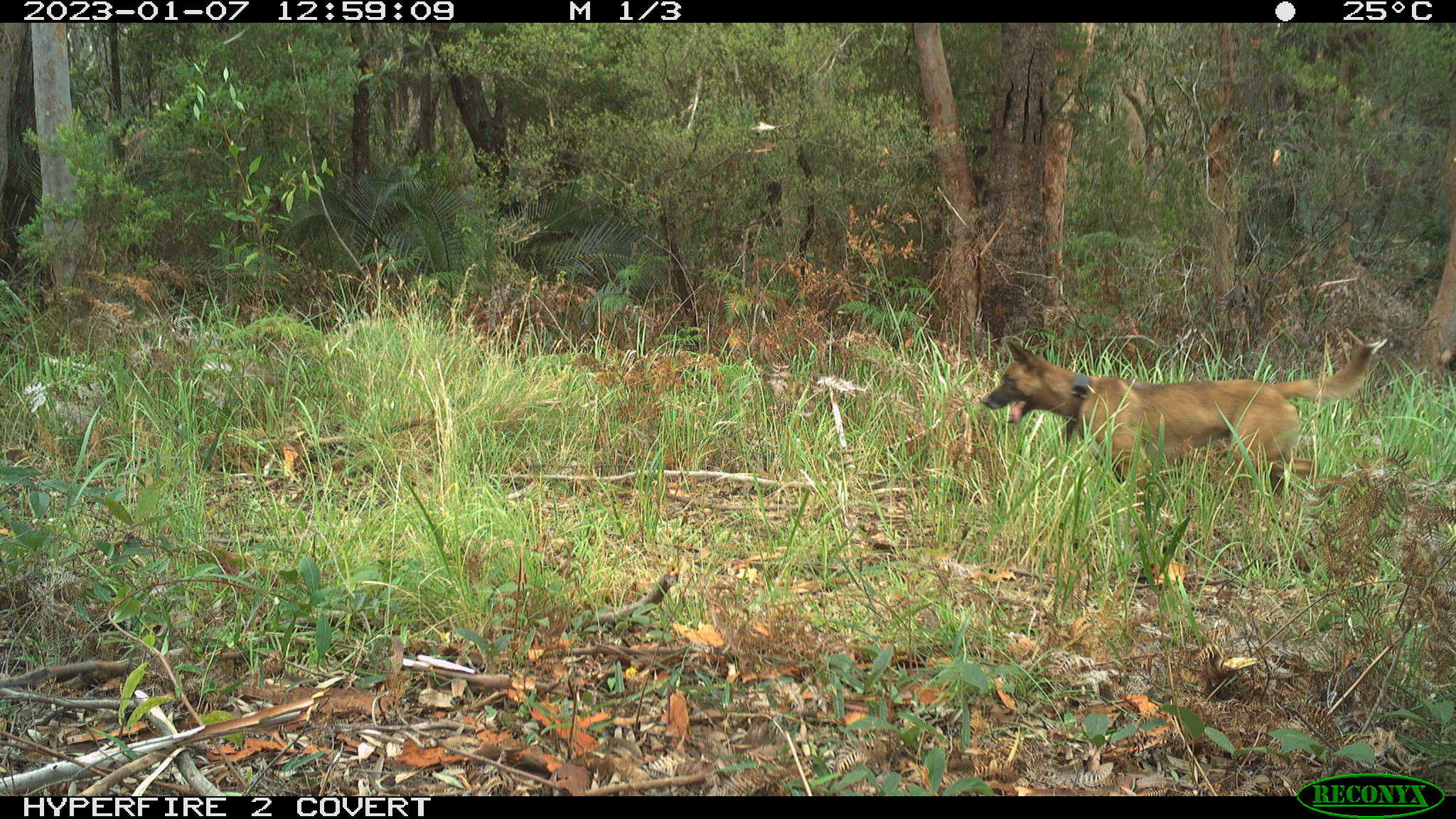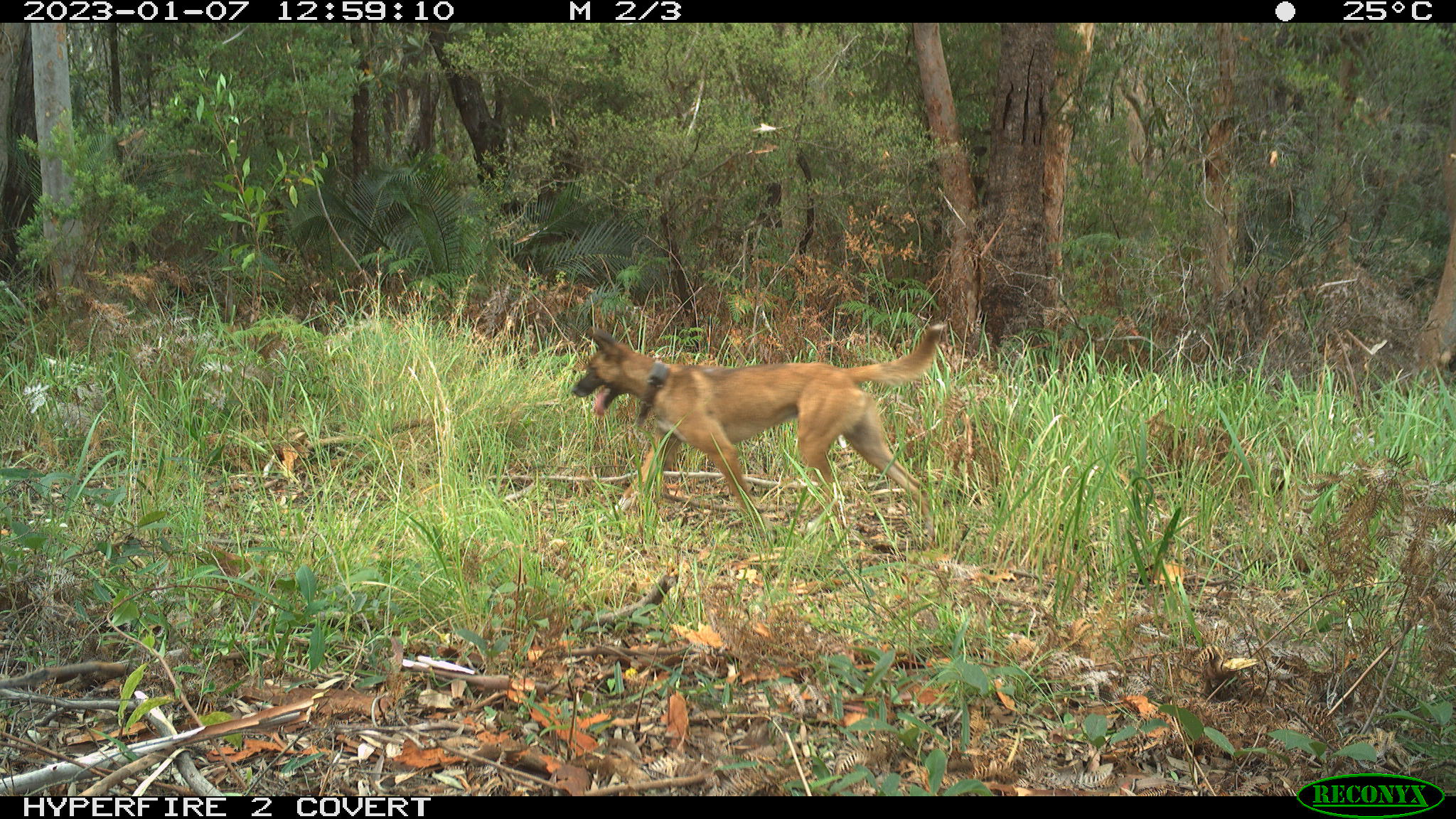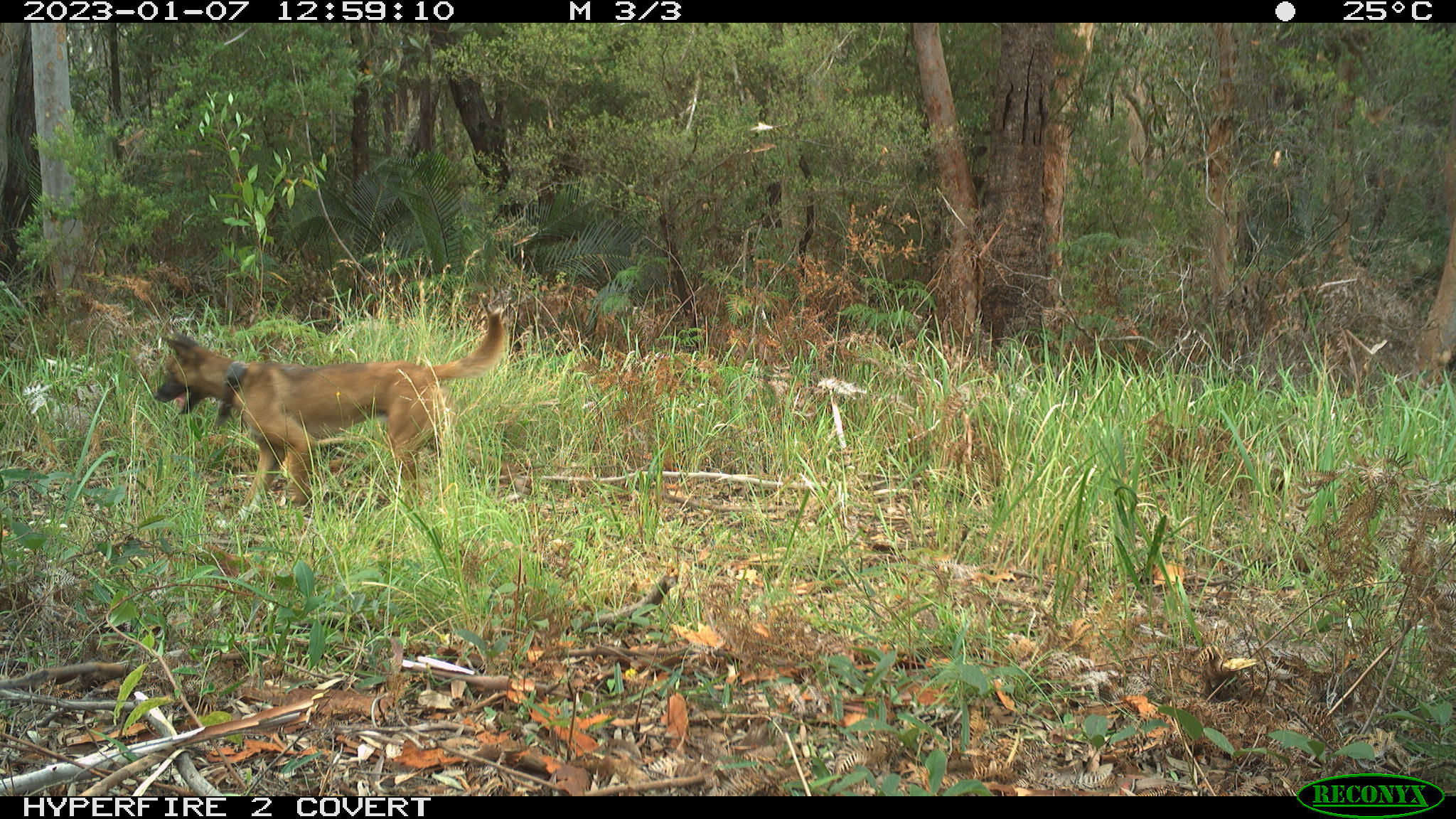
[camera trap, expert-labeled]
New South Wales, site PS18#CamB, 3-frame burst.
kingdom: Animalia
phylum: Chordata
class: Mammalia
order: Carnivora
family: Canidae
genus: Canis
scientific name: Canis familiaris dingo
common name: dingo